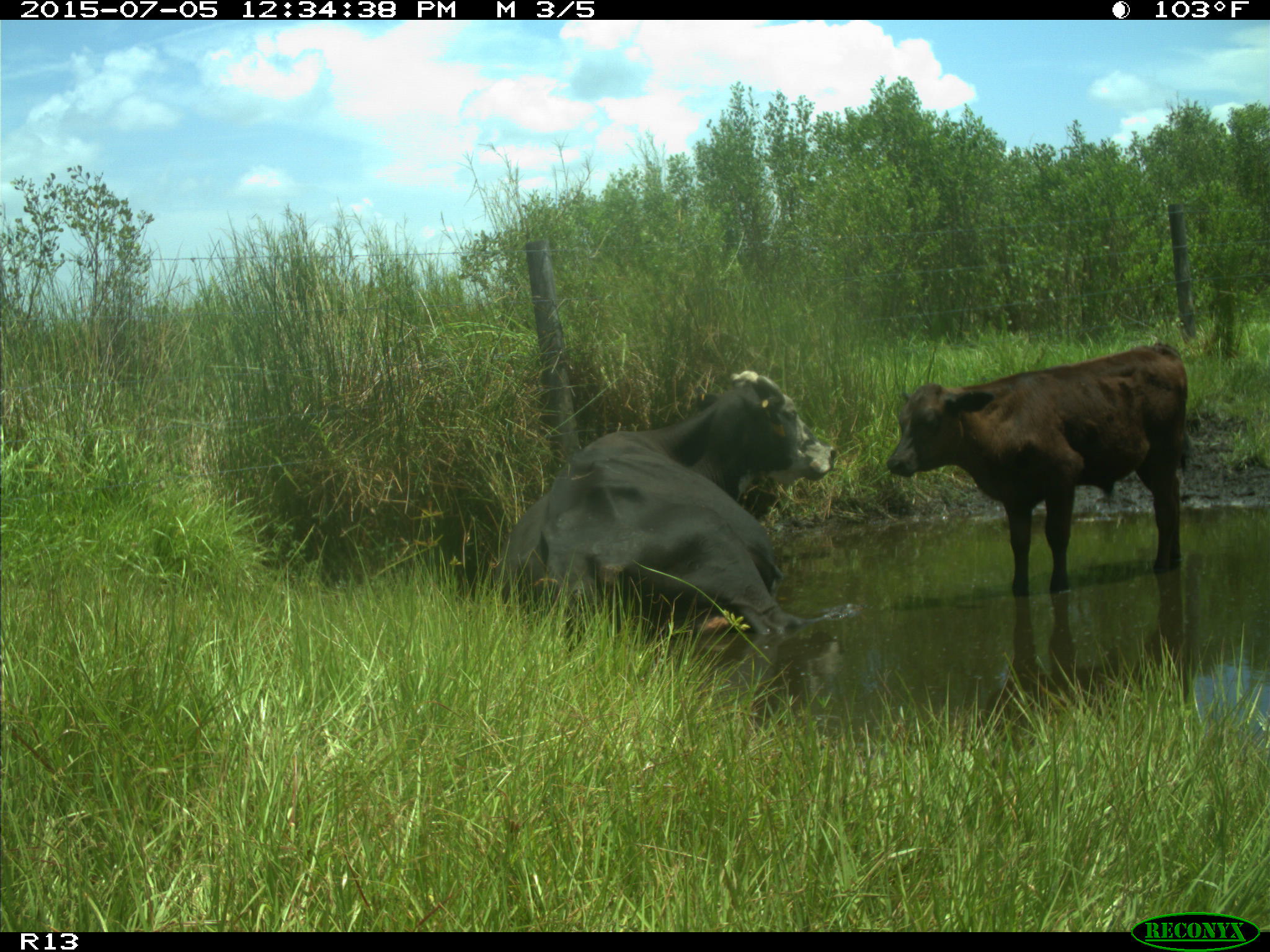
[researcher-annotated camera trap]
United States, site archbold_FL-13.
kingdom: Animalia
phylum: Chordata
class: Mammalia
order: Artiodactyla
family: Bovidae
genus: Bos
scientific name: Bos taurus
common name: domestic cow